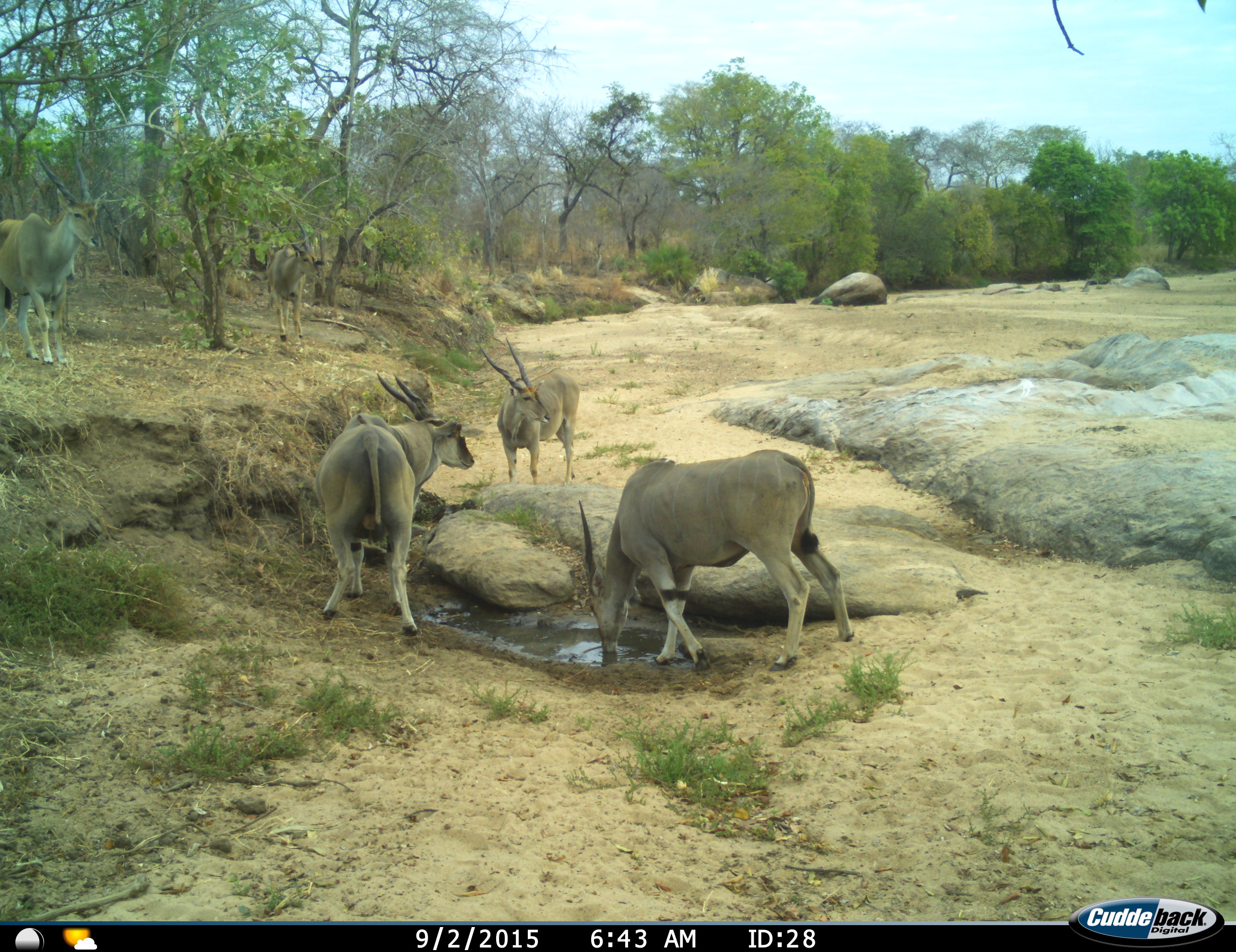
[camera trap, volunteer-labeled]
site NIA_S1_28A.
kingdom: Animalia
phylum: Chordata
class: Mammalia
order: Artiodactyla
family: Bovidae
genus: Tragelaphus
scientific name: Tragelaphus oryx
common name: eland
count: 5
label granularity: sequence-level